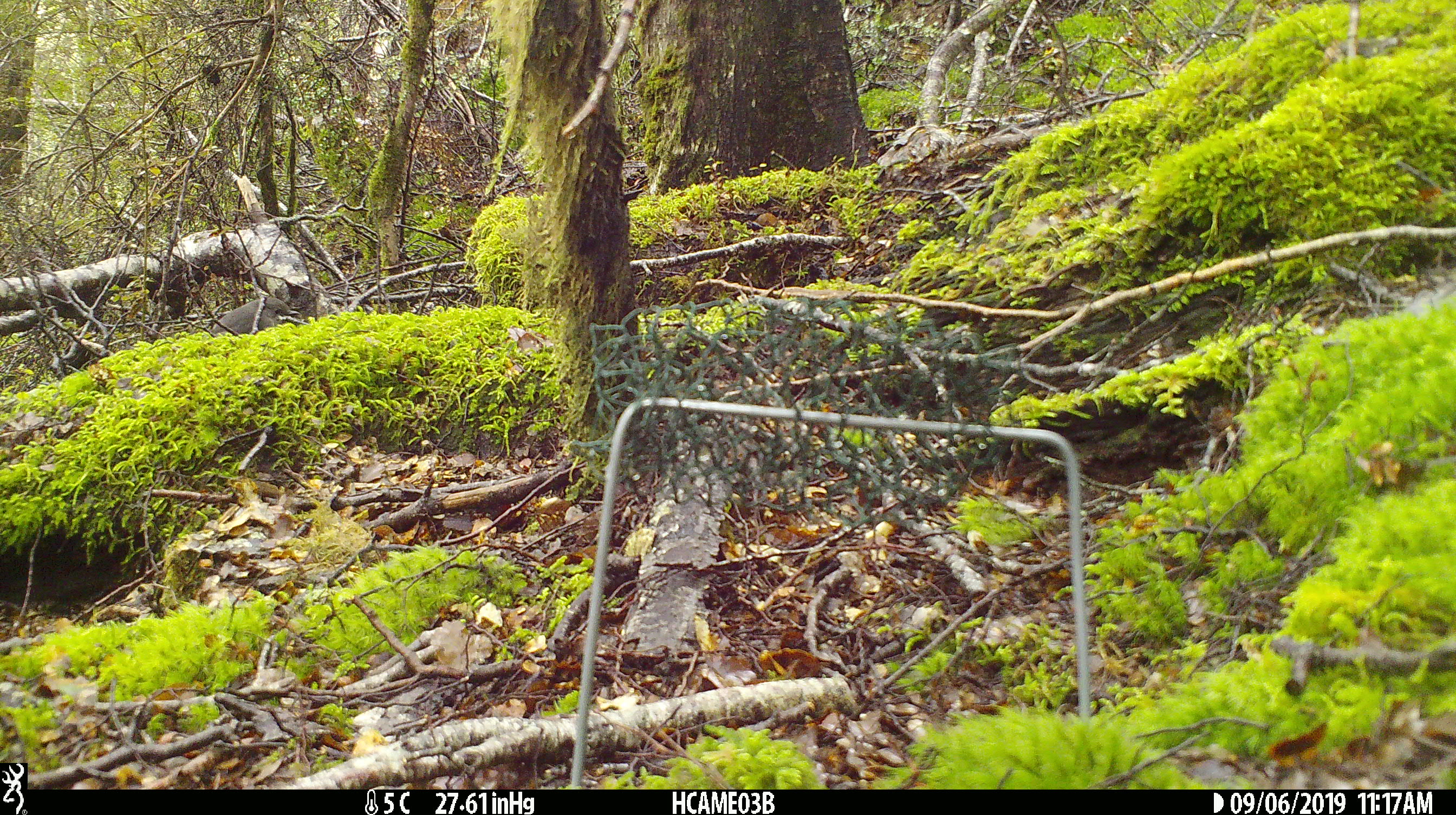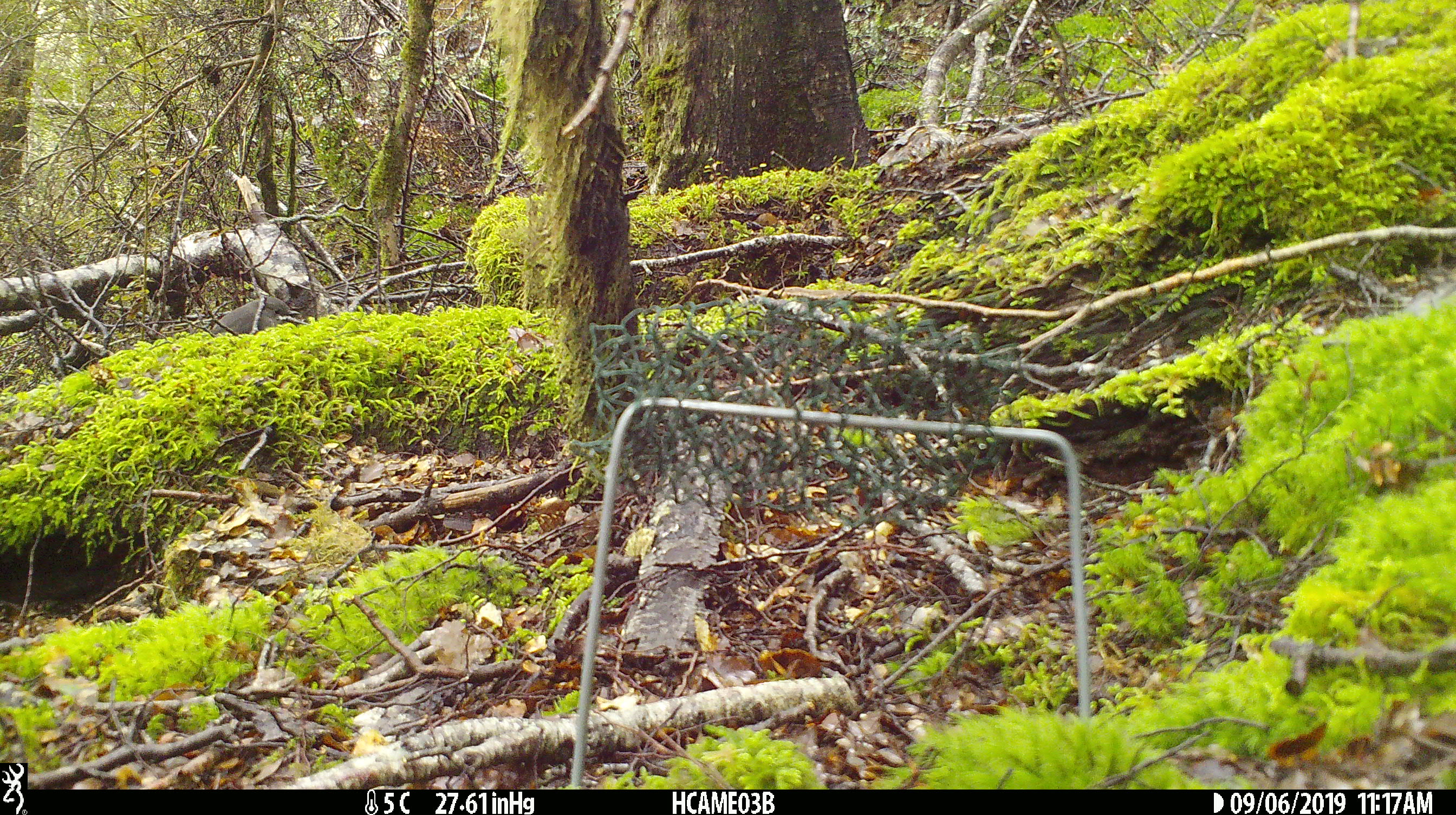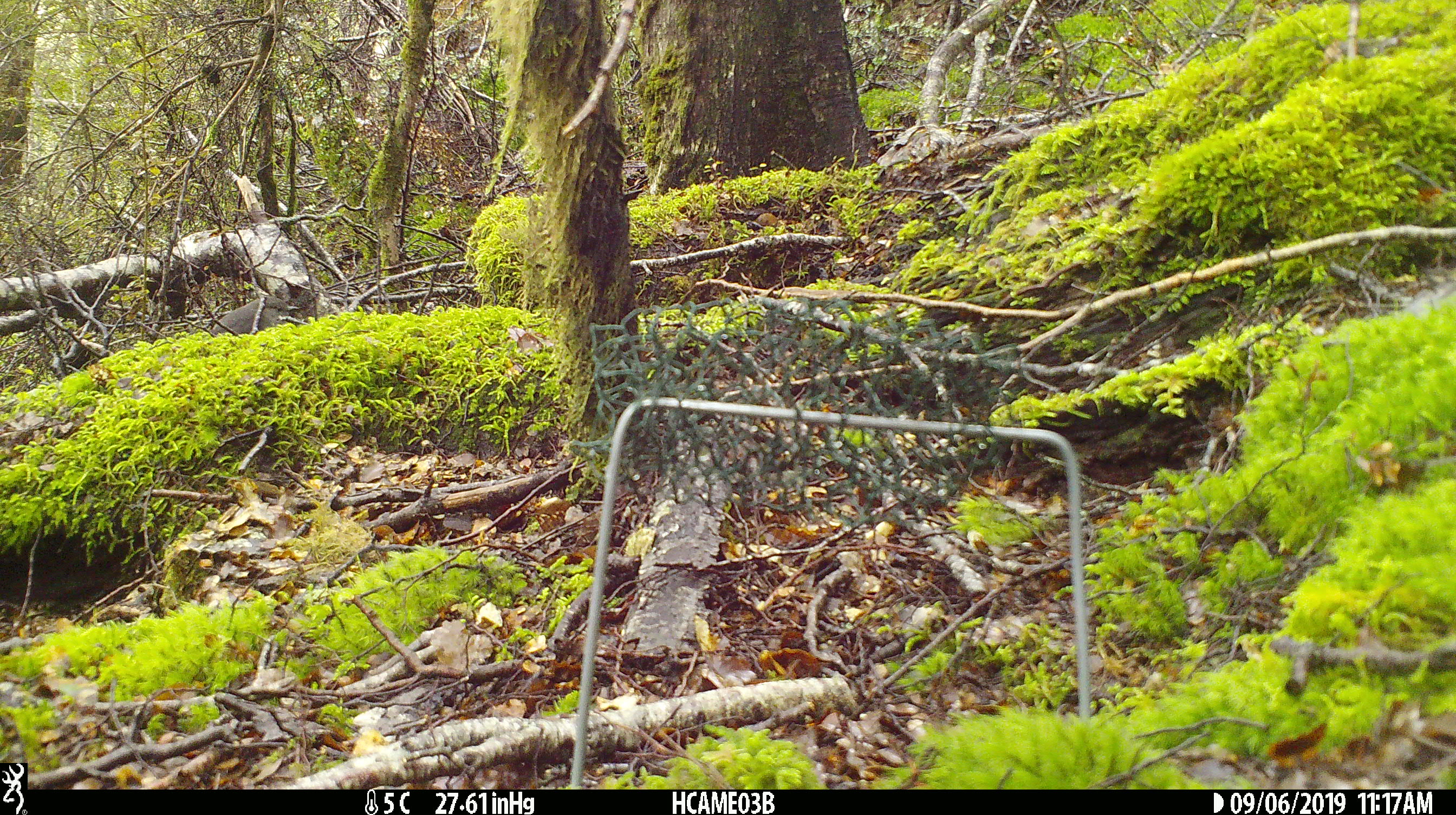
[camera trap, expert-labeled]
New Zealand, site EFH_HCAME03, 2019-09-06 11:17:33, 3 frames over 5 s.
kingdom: Animalia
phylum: Chordata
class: Aves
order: Passeriformes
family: Petroicidae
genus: Petroica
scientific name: Petroica australis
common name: new zealand robin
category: robin